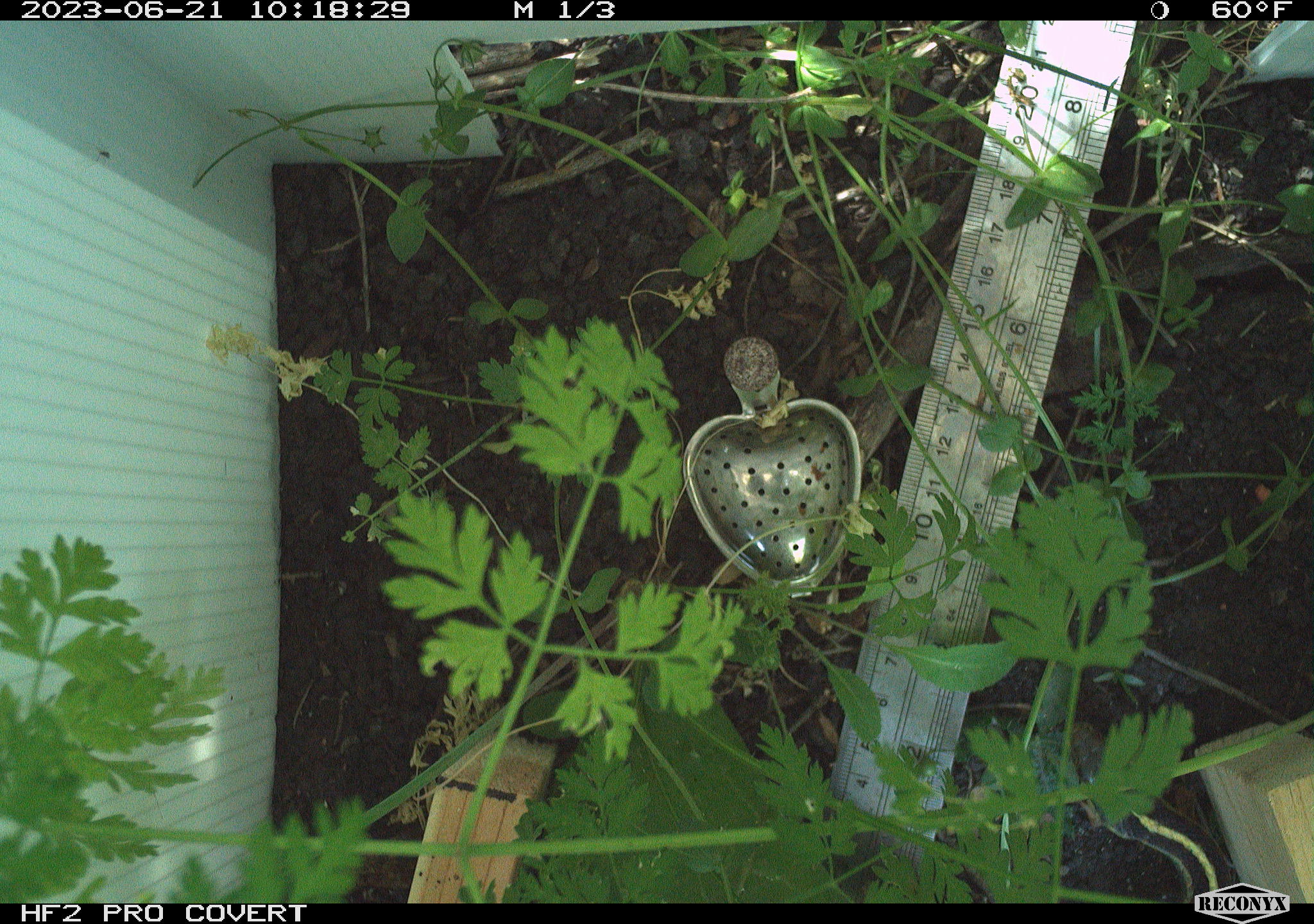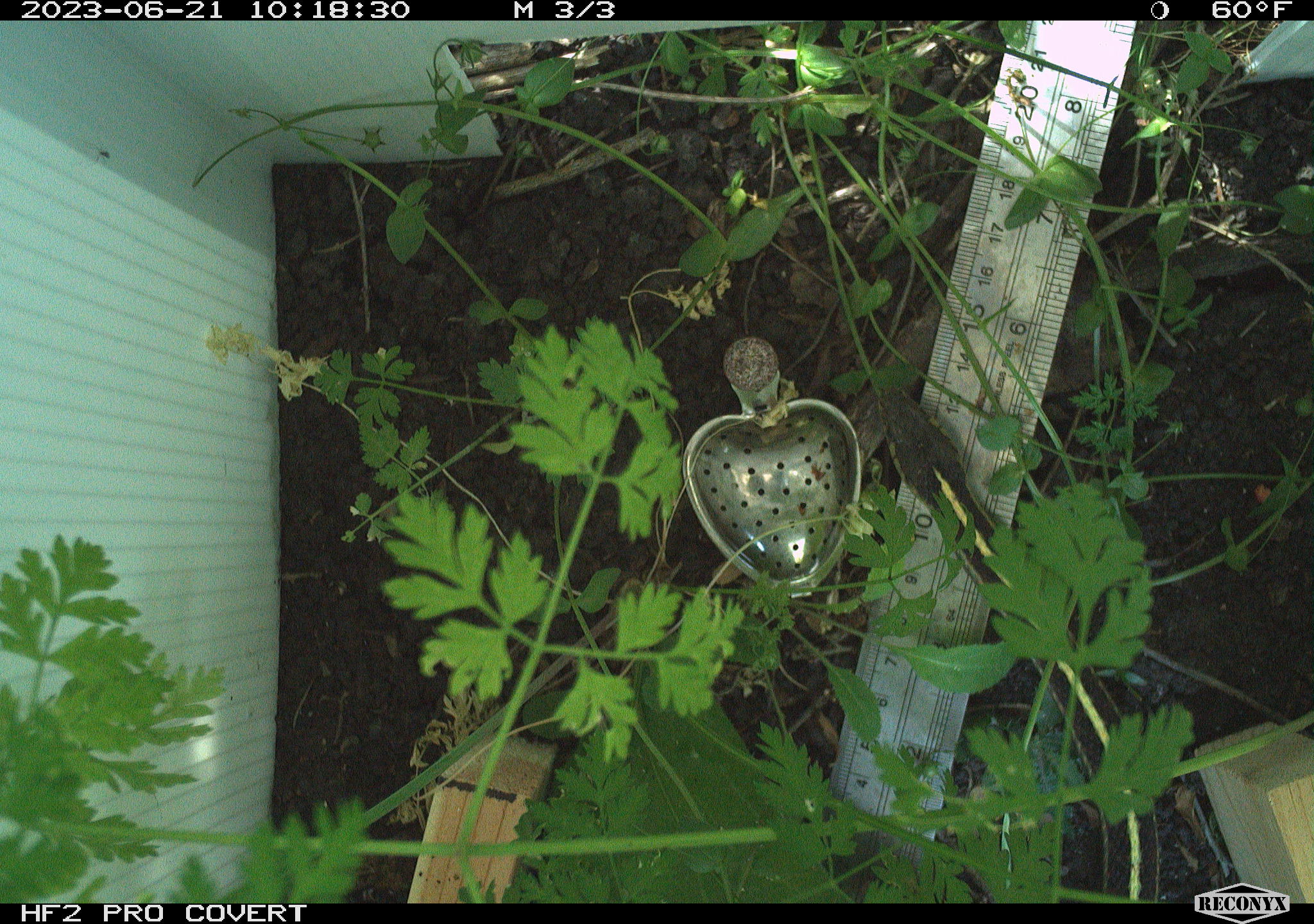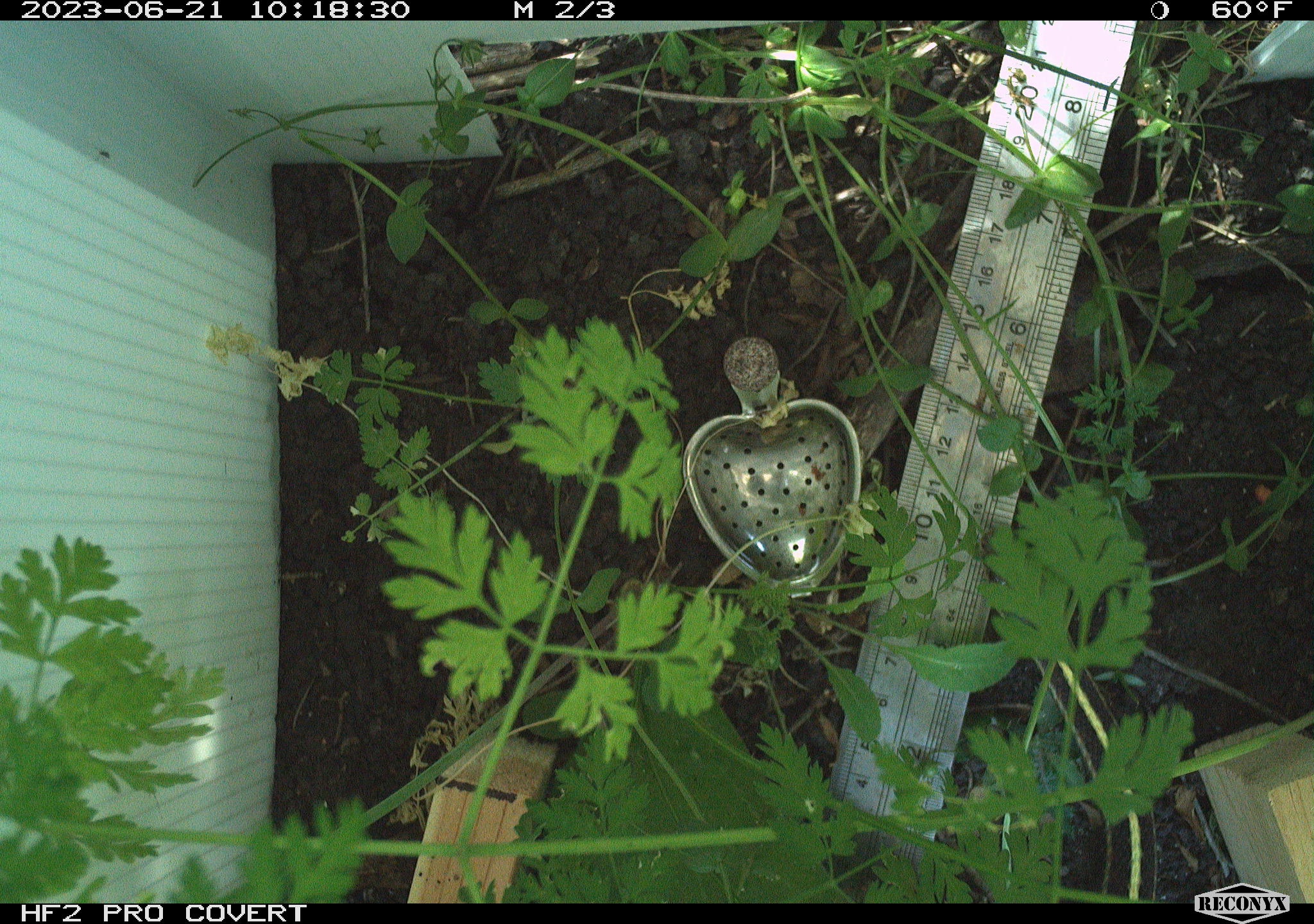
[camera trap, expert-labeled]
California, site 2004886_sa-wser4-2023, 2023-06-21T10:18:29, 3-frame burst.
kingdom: Animalia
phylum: Chordata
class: Reptilia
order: Squamata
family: Colubridae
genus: Thamnophis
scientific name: Thamnophis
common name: american gartersnakes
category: thamnophis species